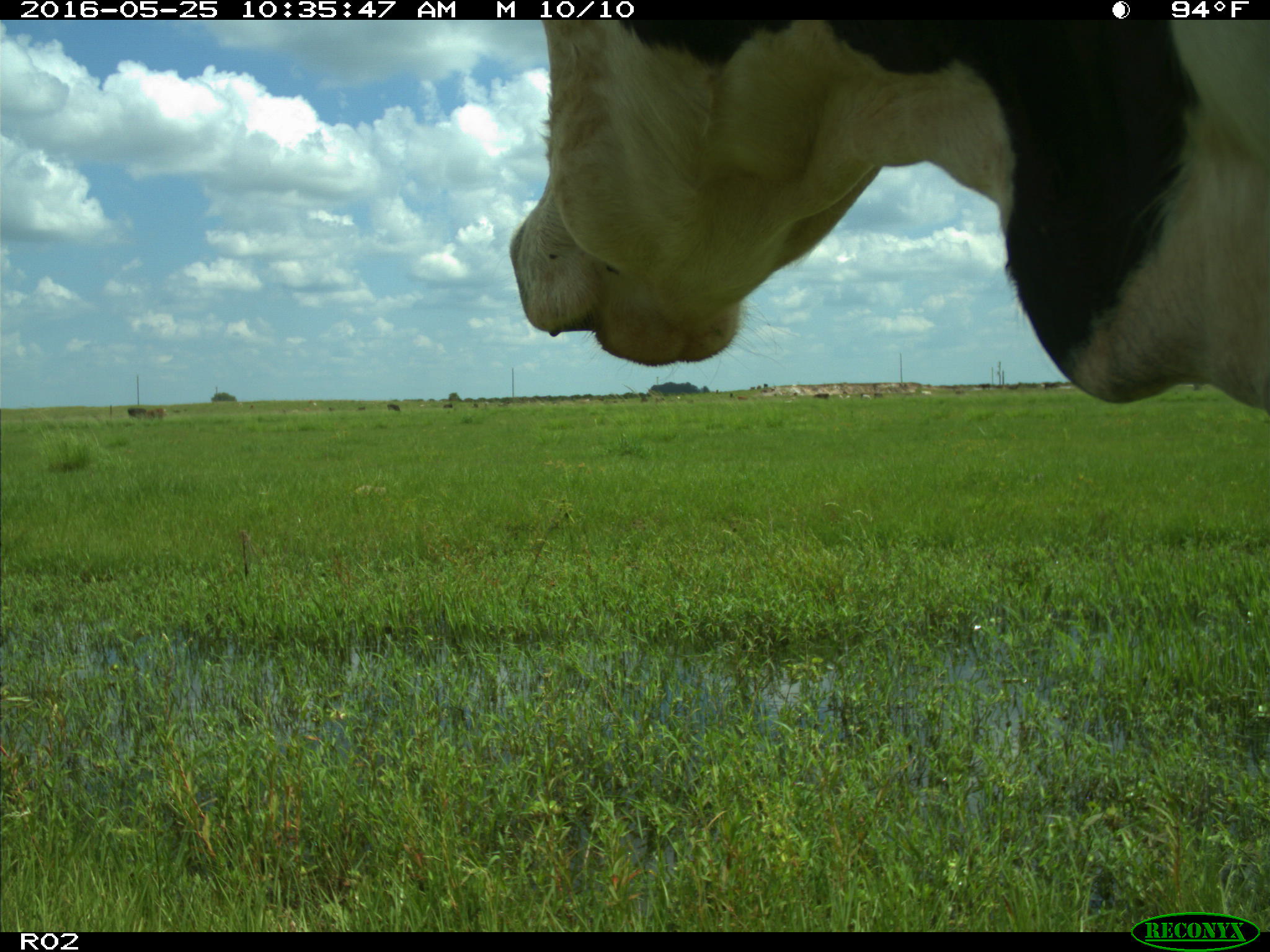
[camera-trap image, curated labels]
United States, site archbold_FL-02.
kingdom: Animalia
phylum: Chordata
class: Mammalia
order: Artiodactyla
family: Bovidae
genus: Bos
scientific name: Bos taurus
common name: domestic cow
Bos taurus (domestic cow).